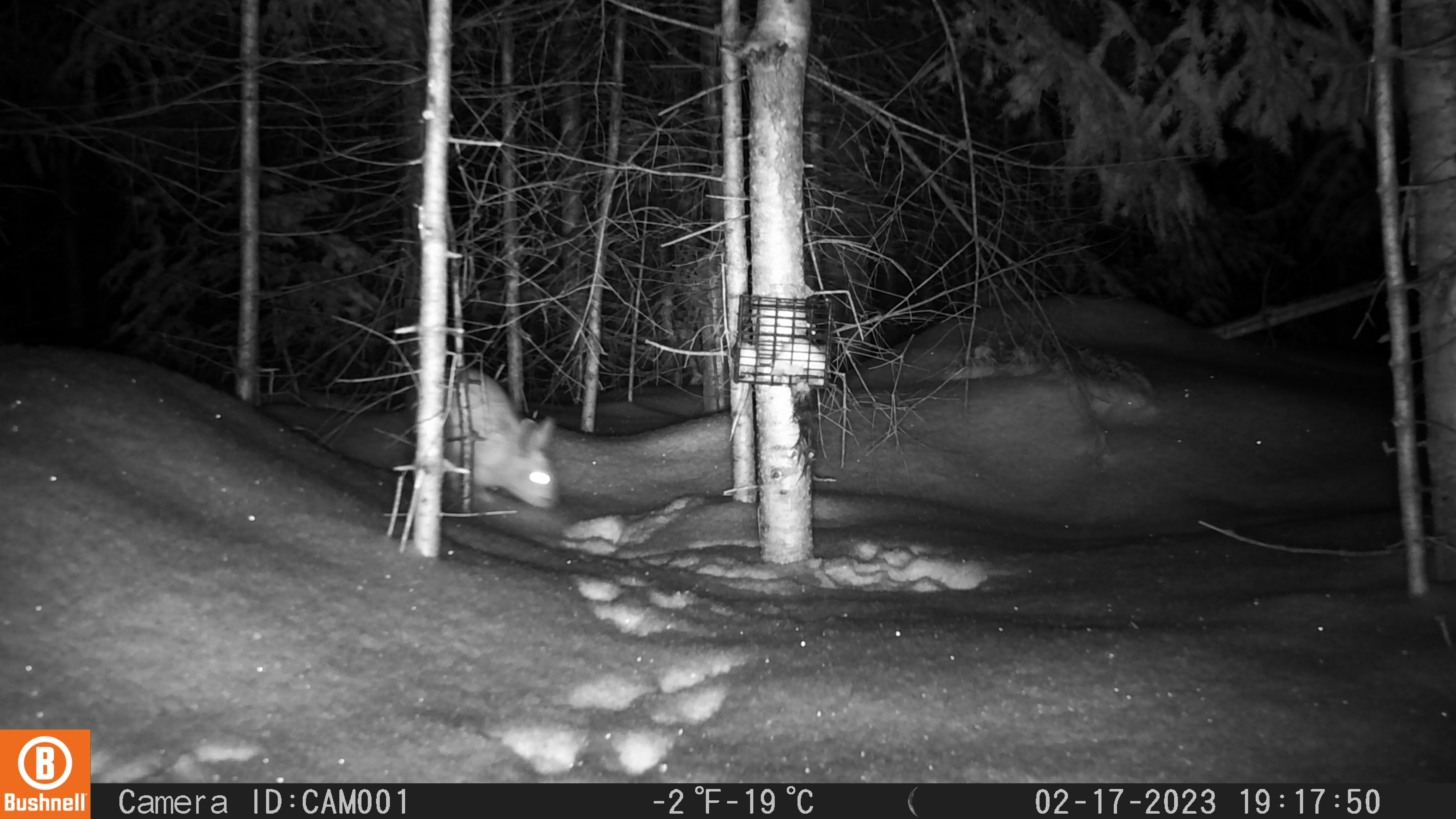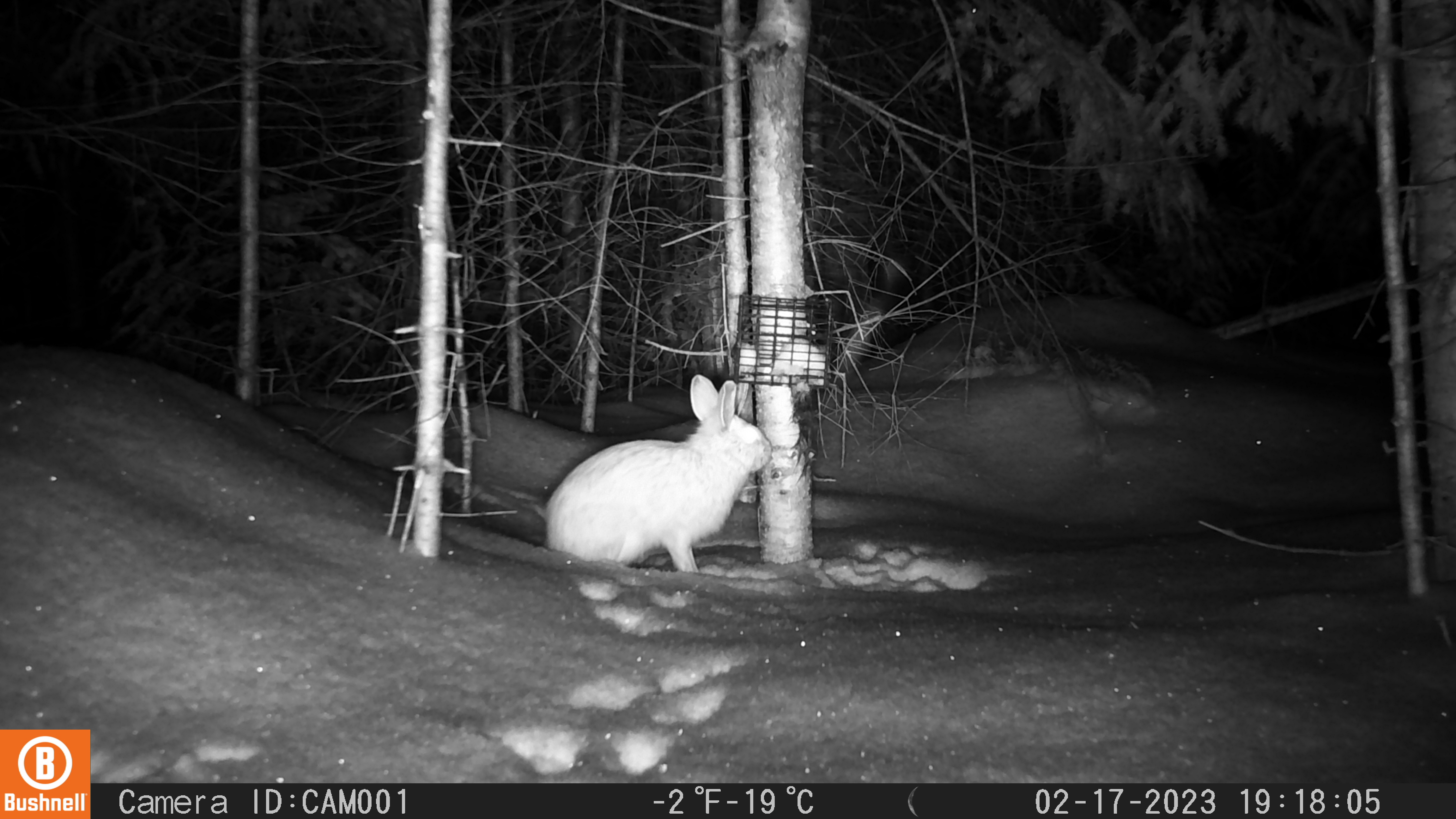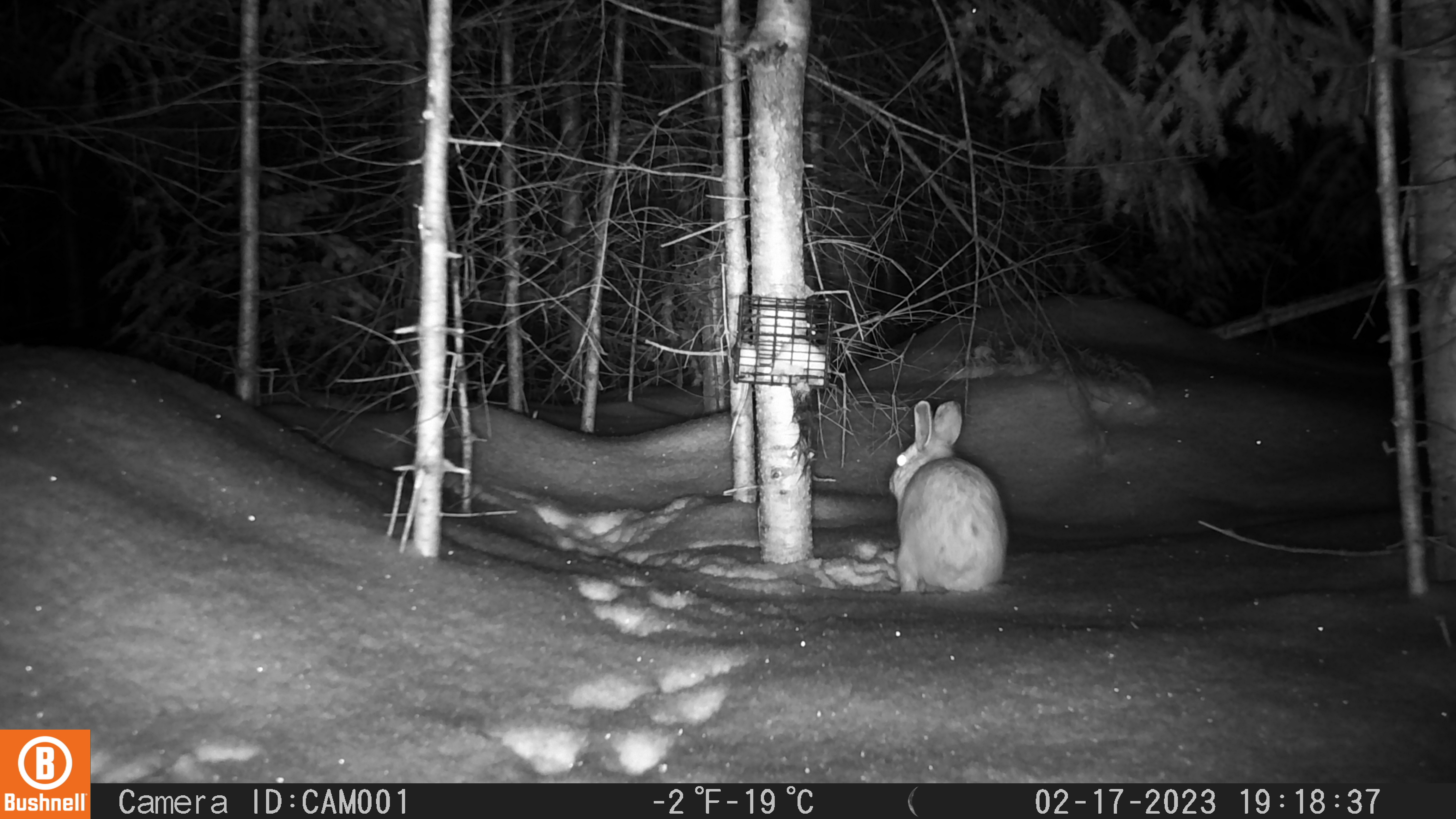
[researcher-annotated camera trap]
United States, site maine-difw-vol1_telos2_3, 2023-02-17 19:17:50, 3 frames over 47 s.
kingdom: Animalia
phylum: Chordata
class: Mammalia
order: Lagomorpha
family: Leporidae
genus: Lepus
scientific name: Lepus americanus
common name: snowshoe hare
Snowshoe hare (Lepus americanus).